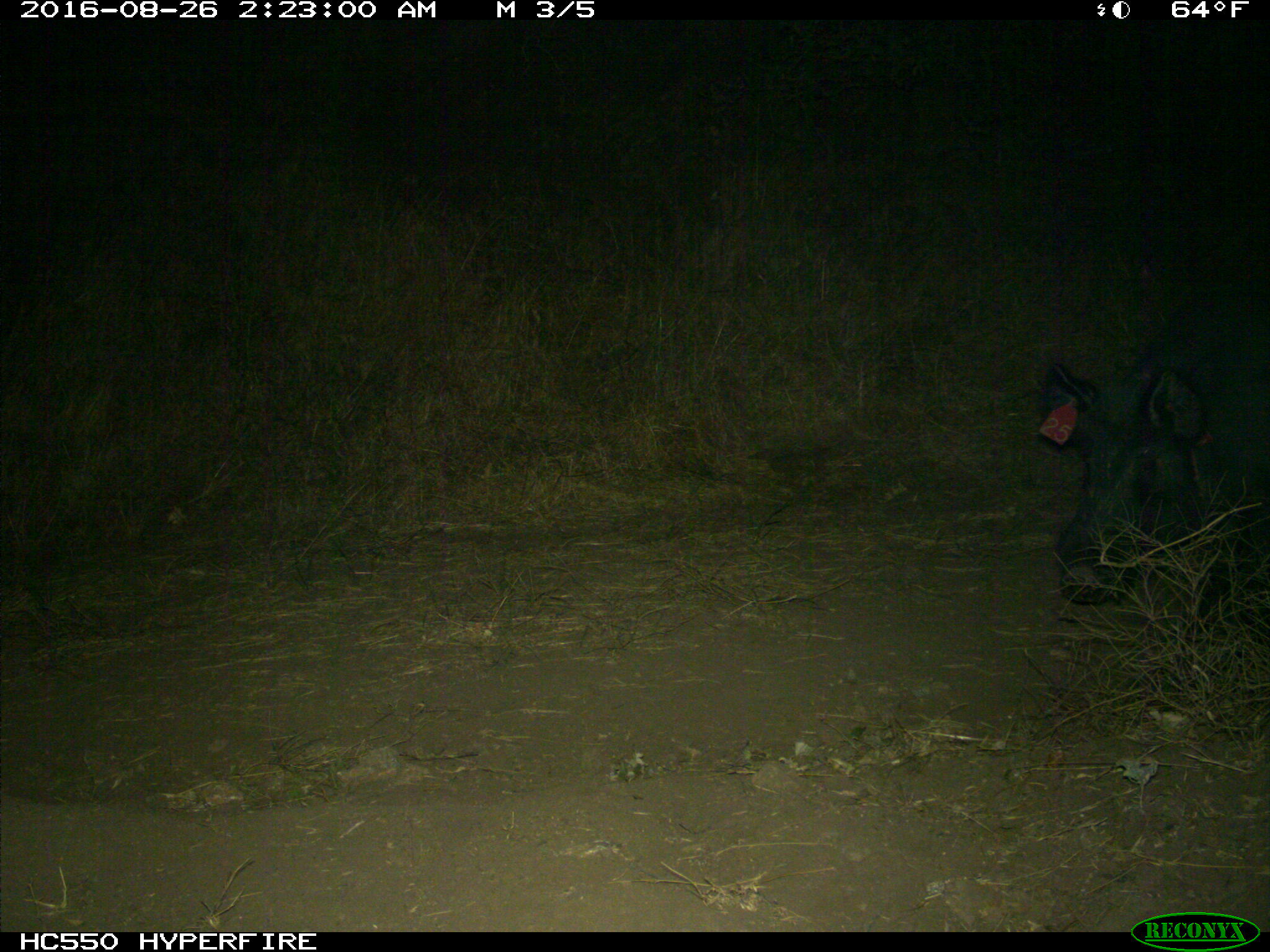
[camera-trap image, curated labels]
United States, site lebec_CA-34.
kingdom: Animalia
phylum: Chordata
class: Mammalia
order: Artiodactyla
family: Suidae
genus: Sus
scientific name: Sus scrofa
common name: wild boar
Sus scrofa (wild boar).